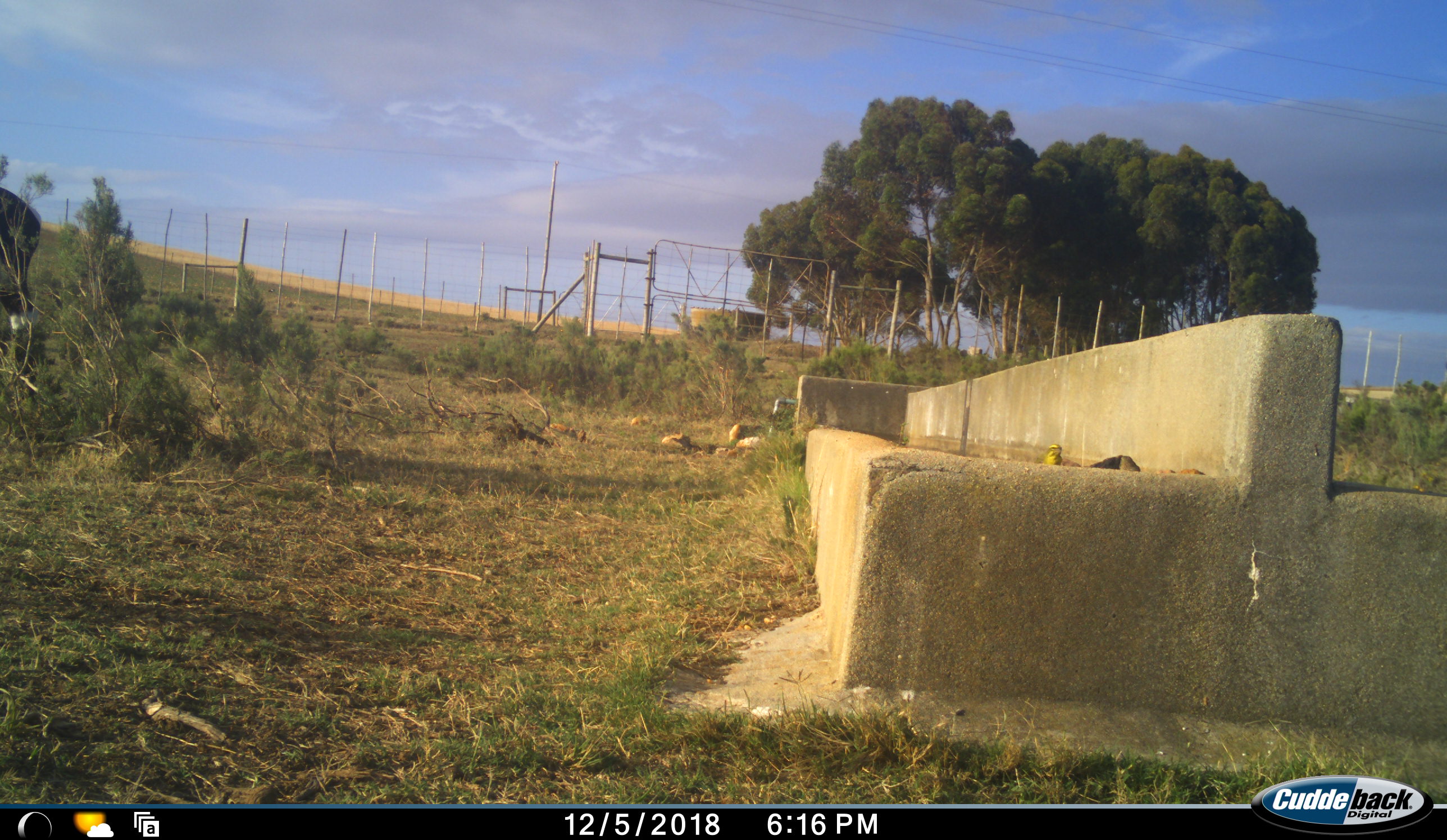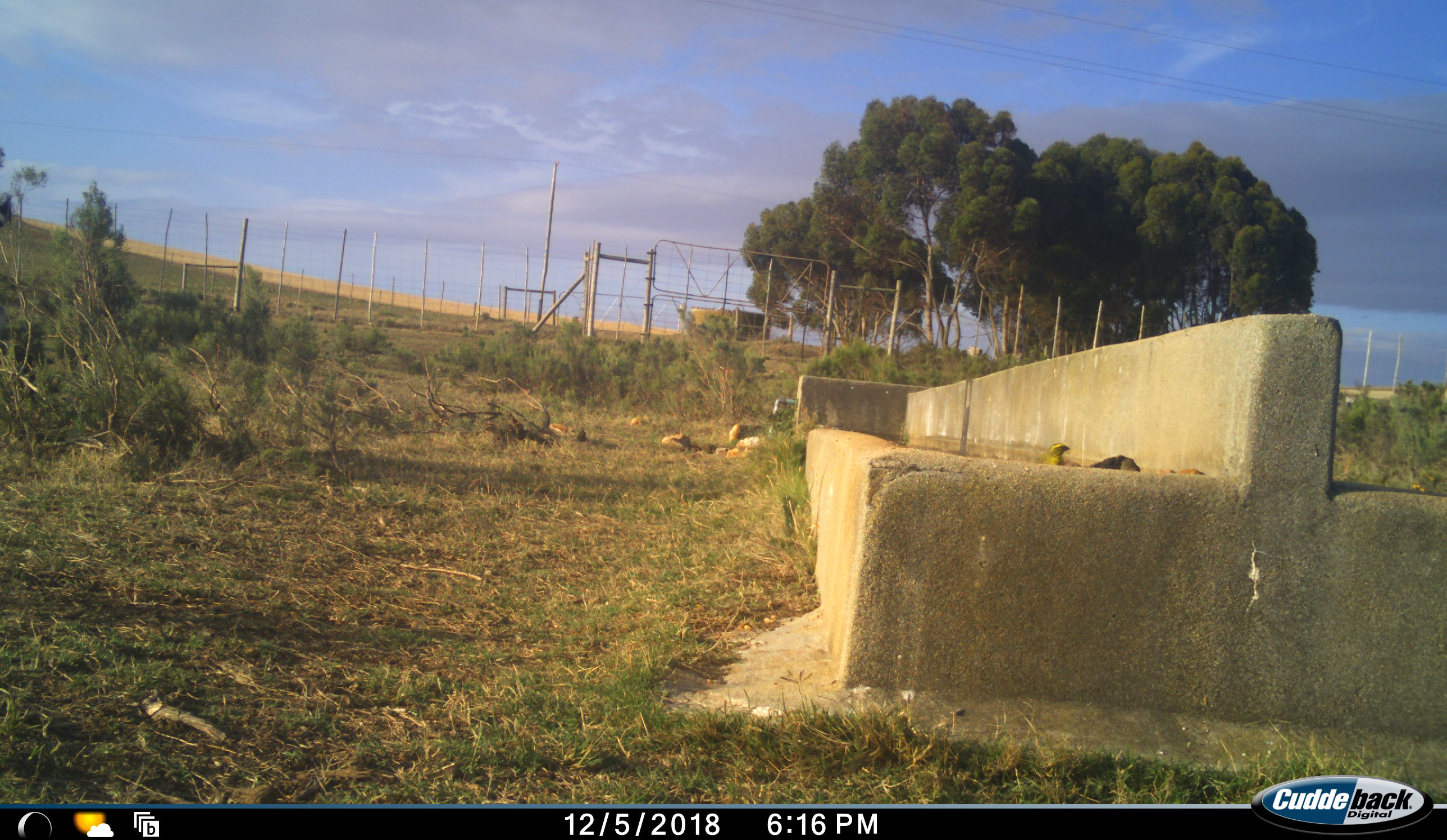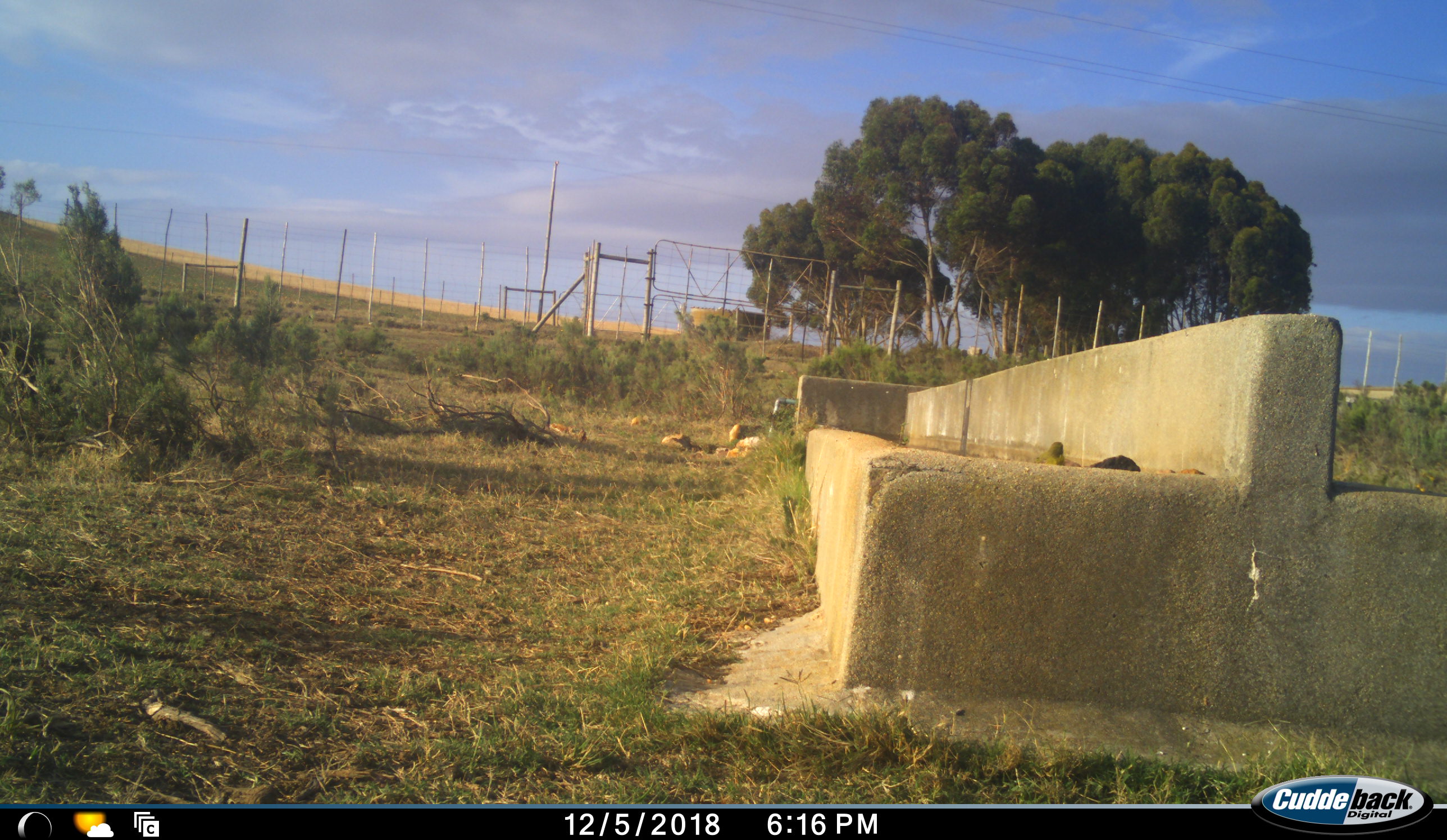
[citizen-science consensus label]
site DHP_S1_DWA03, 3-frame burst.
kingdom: Animalia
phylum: Chordata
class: Mammalia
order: Artiodactyla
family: Bovidae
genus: Damaliscus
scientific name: Damaliscus pygargus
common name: bontebok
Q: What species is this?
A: Bontebok (Damaliscus pygargus).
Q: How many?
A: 1.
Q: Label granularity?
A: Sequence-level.